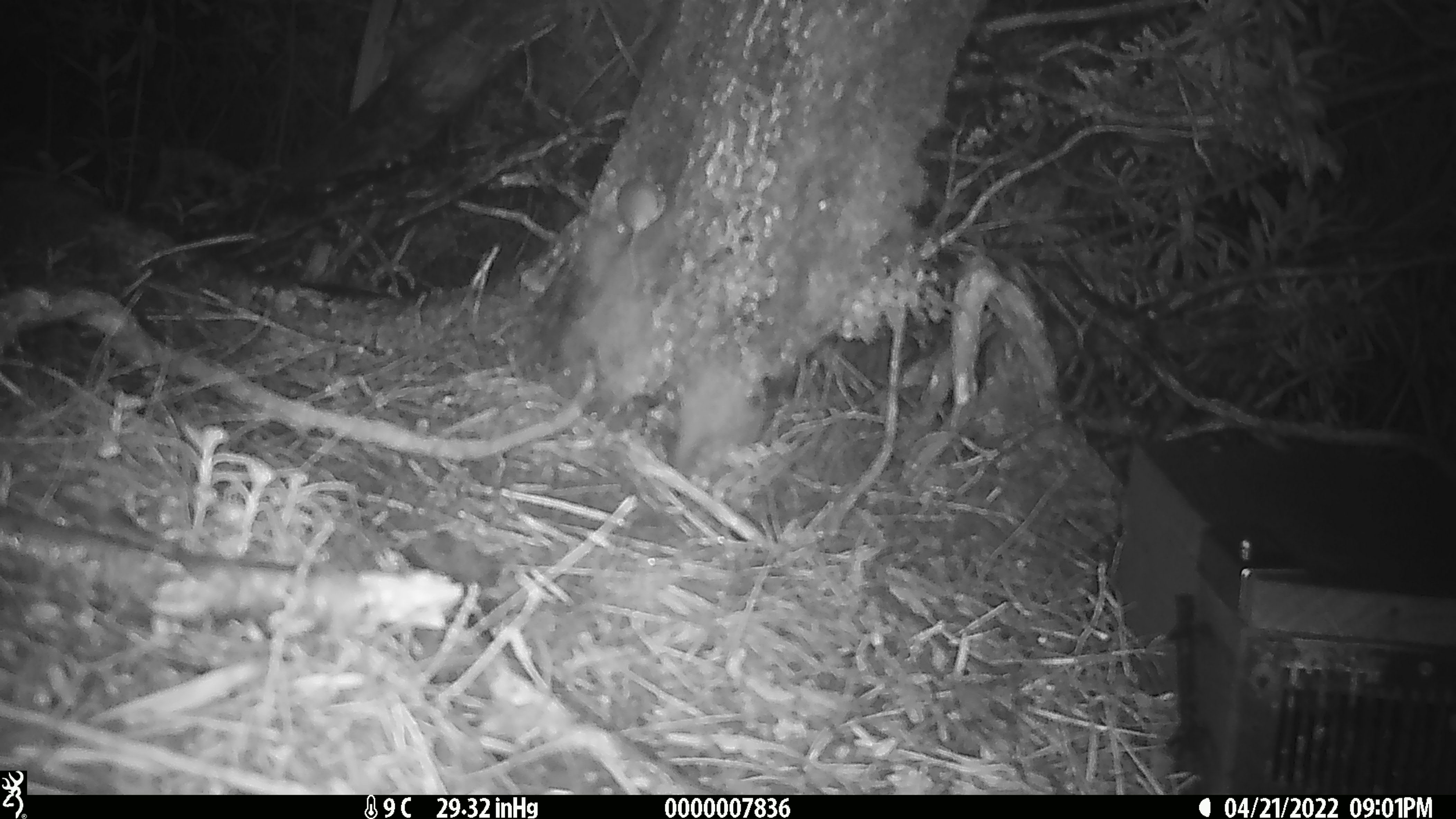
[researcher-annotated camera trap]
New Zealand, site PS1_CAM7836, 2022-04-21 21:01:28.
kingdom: Animalia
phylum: Chordata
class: Mammalia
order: Rodentia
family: Muridae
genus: Mus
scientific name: Mus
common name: mouse